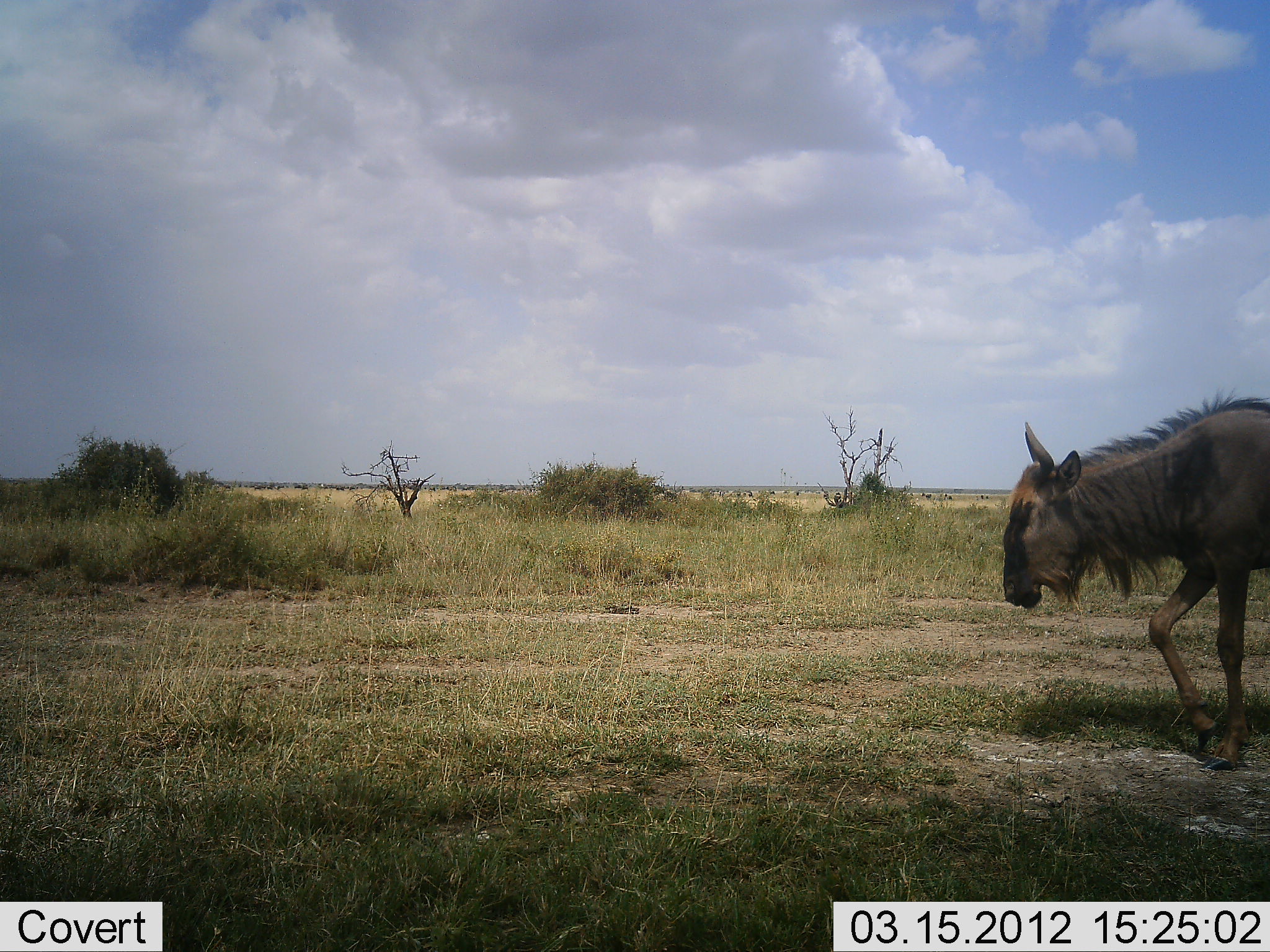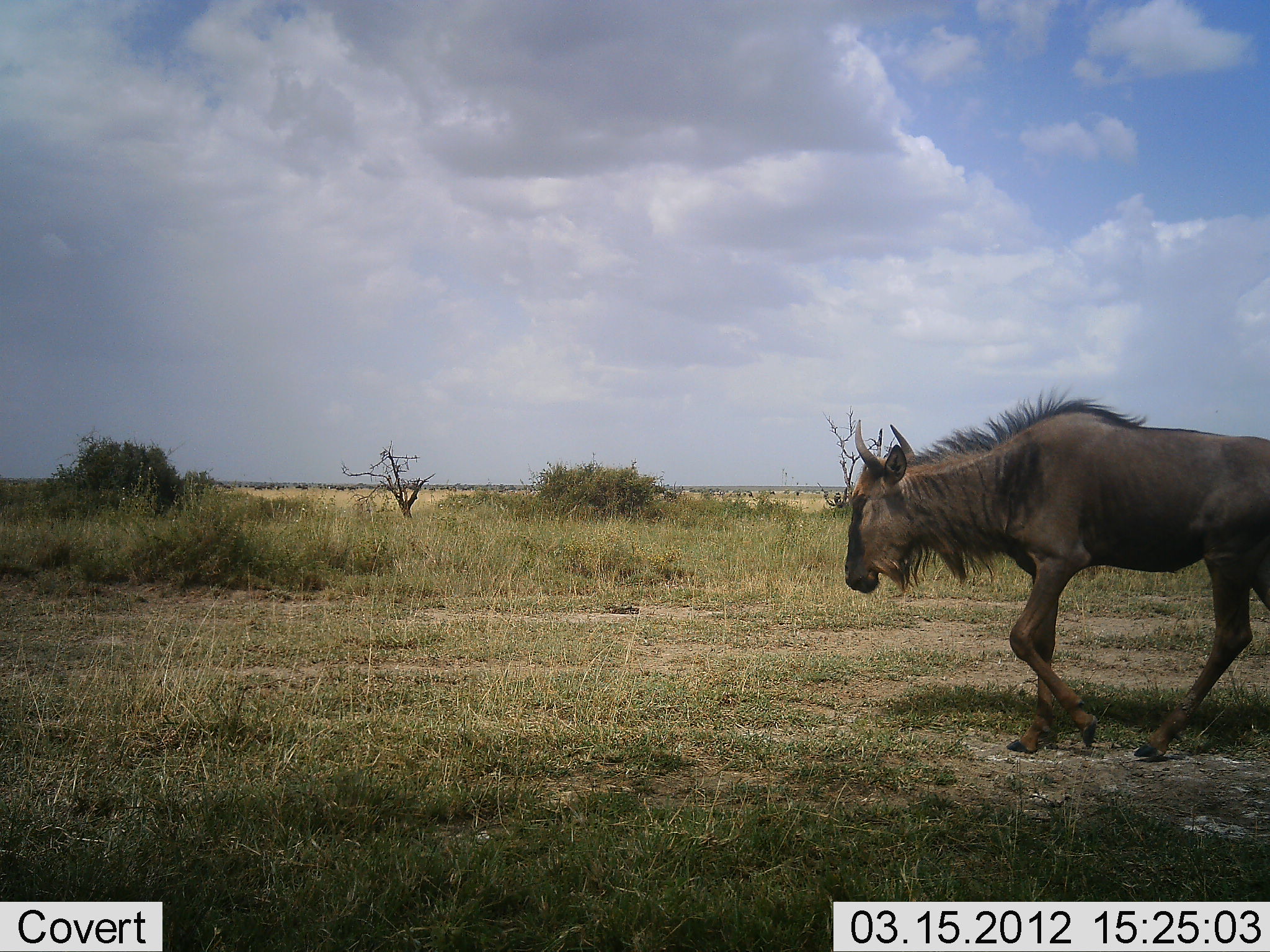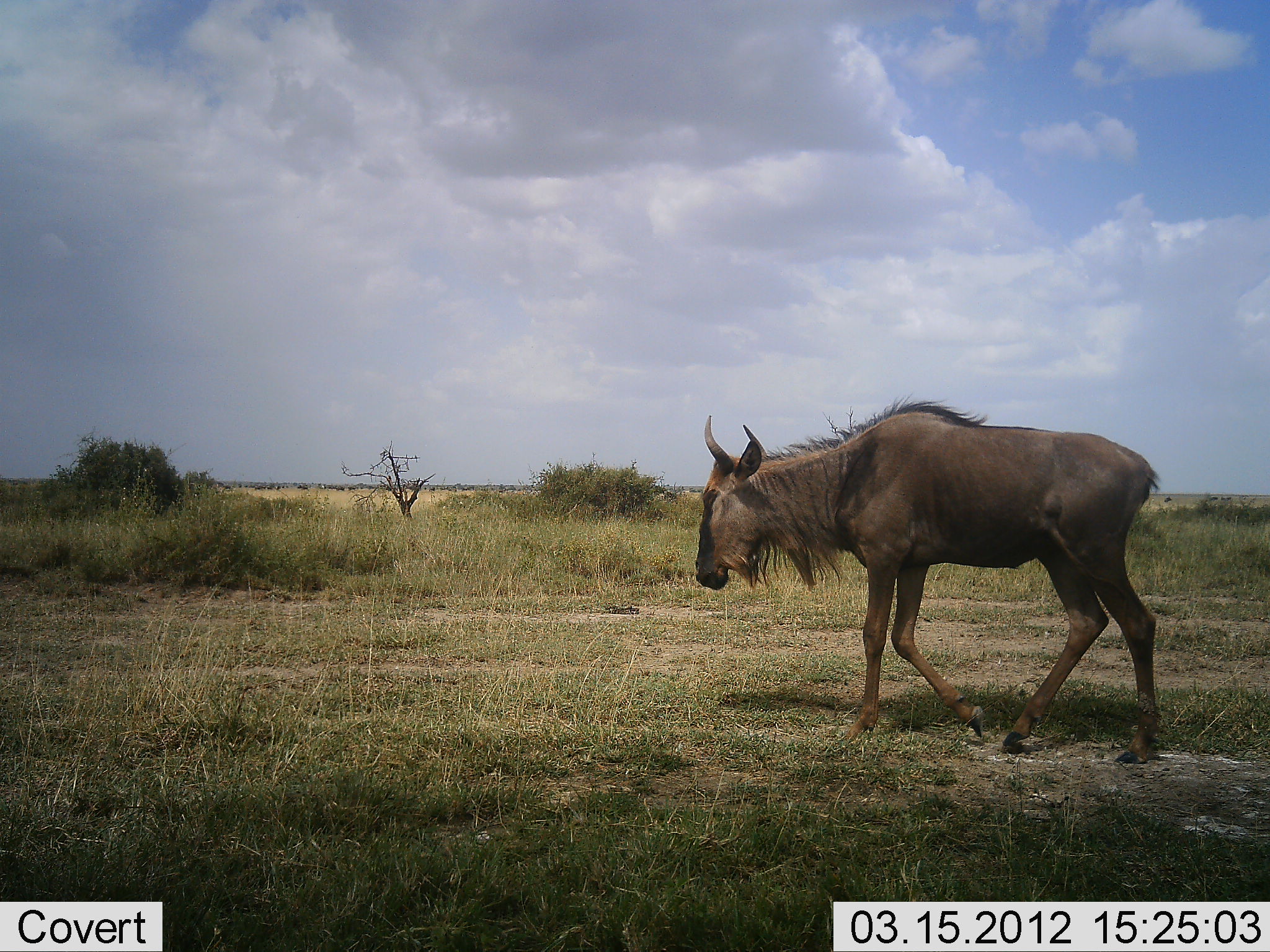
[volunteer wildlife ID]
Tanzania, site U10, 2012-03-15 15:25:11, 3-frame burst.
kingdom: Animalia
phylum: Chordata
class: Mammalia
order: Artiodactyla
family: Bovidae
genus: Connochaetes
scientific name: Connochaetes taurinus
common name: blue wildebeest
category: wildebeest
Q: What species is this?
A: Wildebeest (blue wildebeest) (Connochaetes taurinus).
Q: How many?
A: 1.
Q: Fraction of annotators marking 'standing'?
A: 0%.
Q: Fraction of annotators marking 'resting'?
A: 0%.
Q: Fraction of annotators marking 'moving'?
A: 100%.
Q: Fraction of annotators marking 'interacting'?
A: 0%.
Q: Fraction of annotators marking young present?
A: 0%.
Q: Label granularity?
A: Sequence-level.